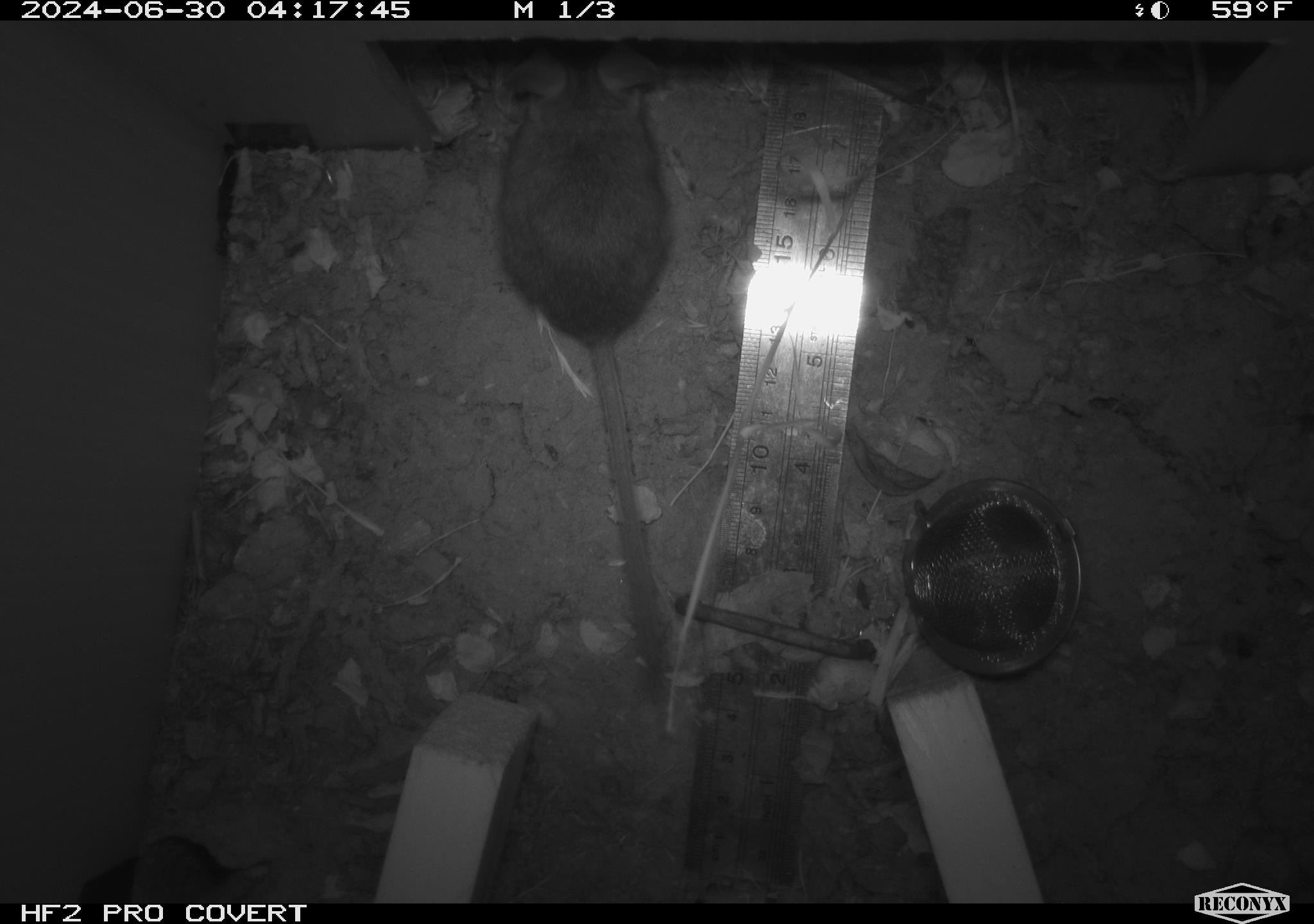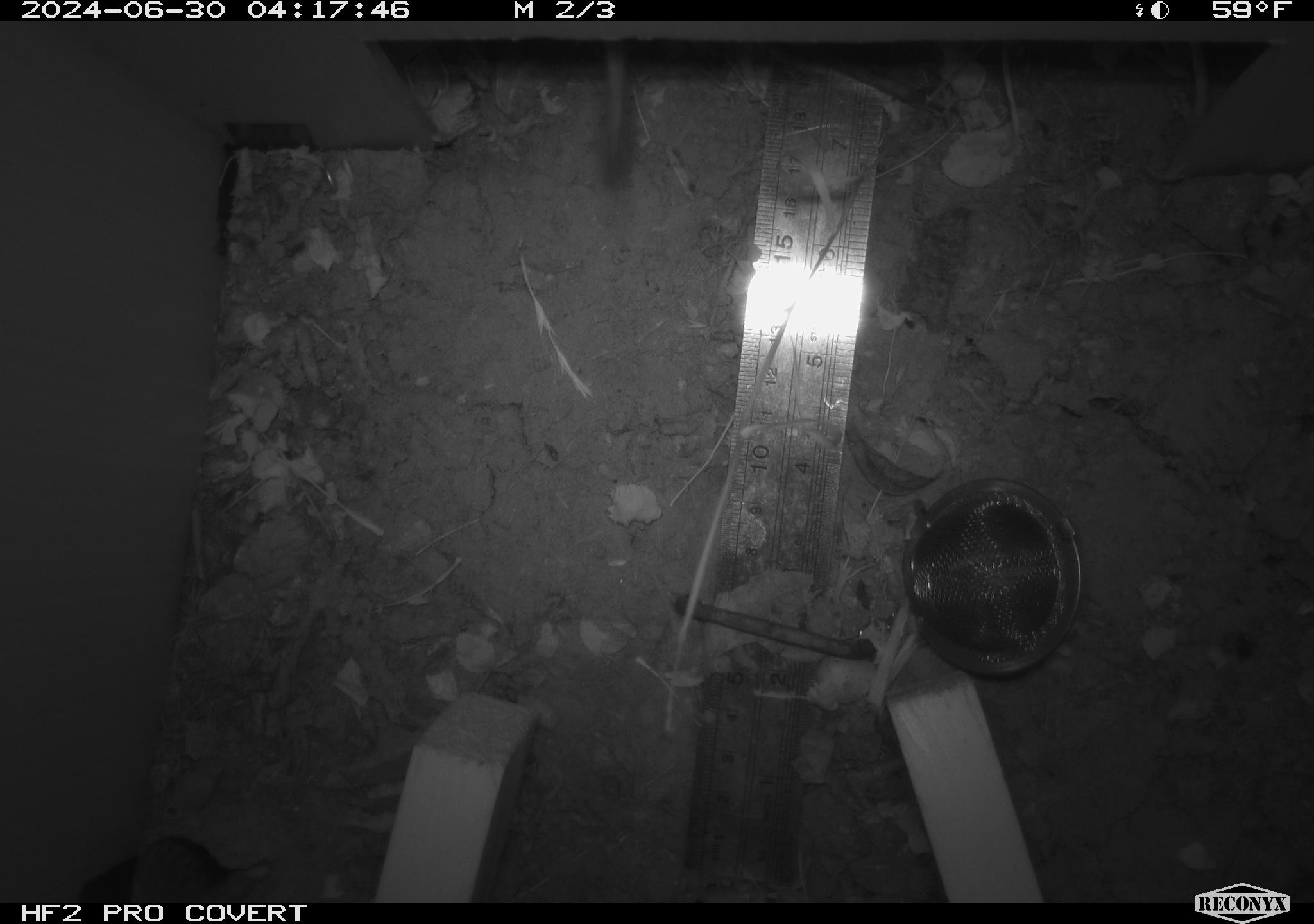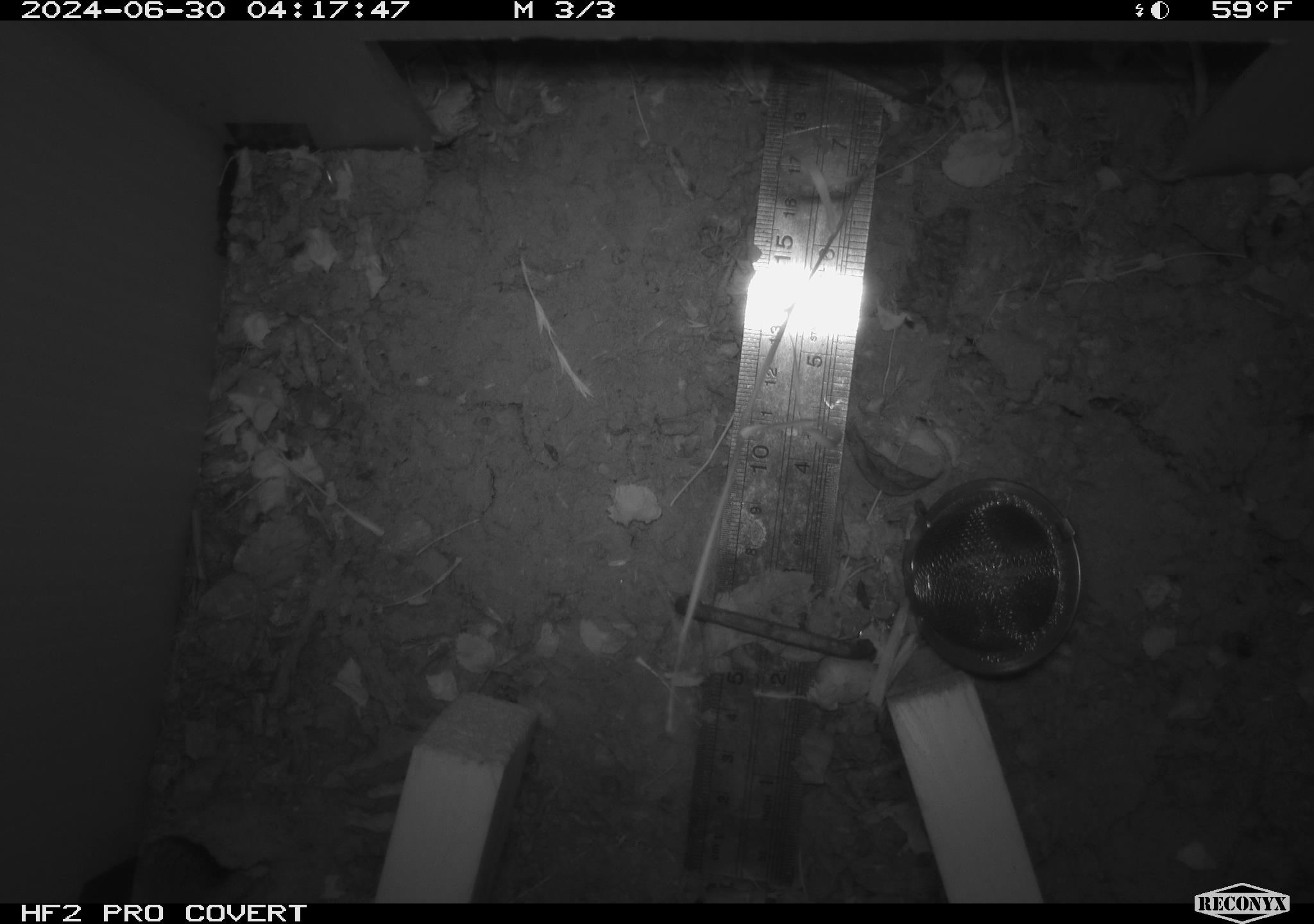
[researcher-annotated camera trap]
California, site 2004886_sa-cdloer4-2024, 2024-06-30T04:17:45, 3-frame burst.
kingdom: Animalia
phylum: Chordata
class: Mammalia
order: Rodentia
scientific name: Rodentia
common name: rodent